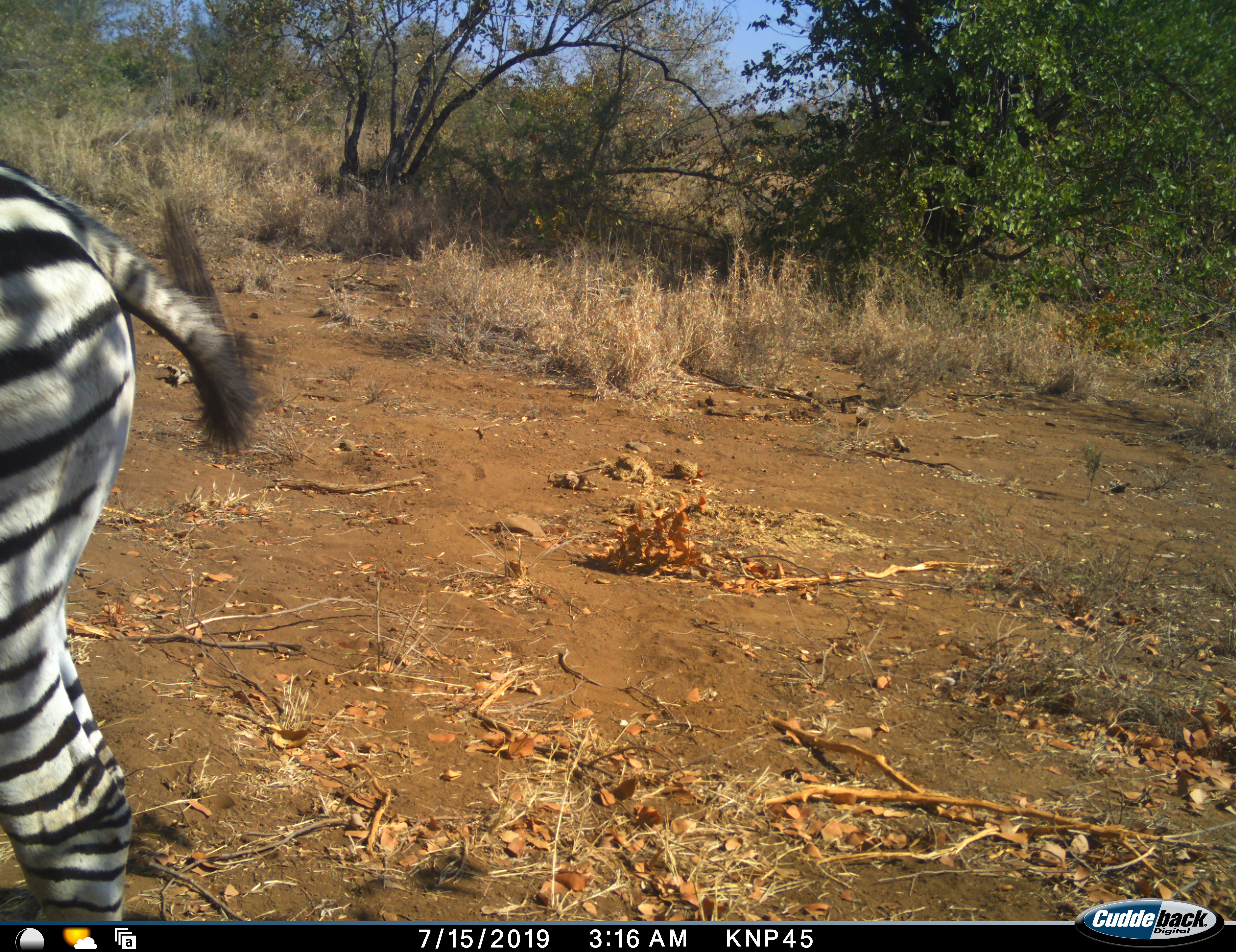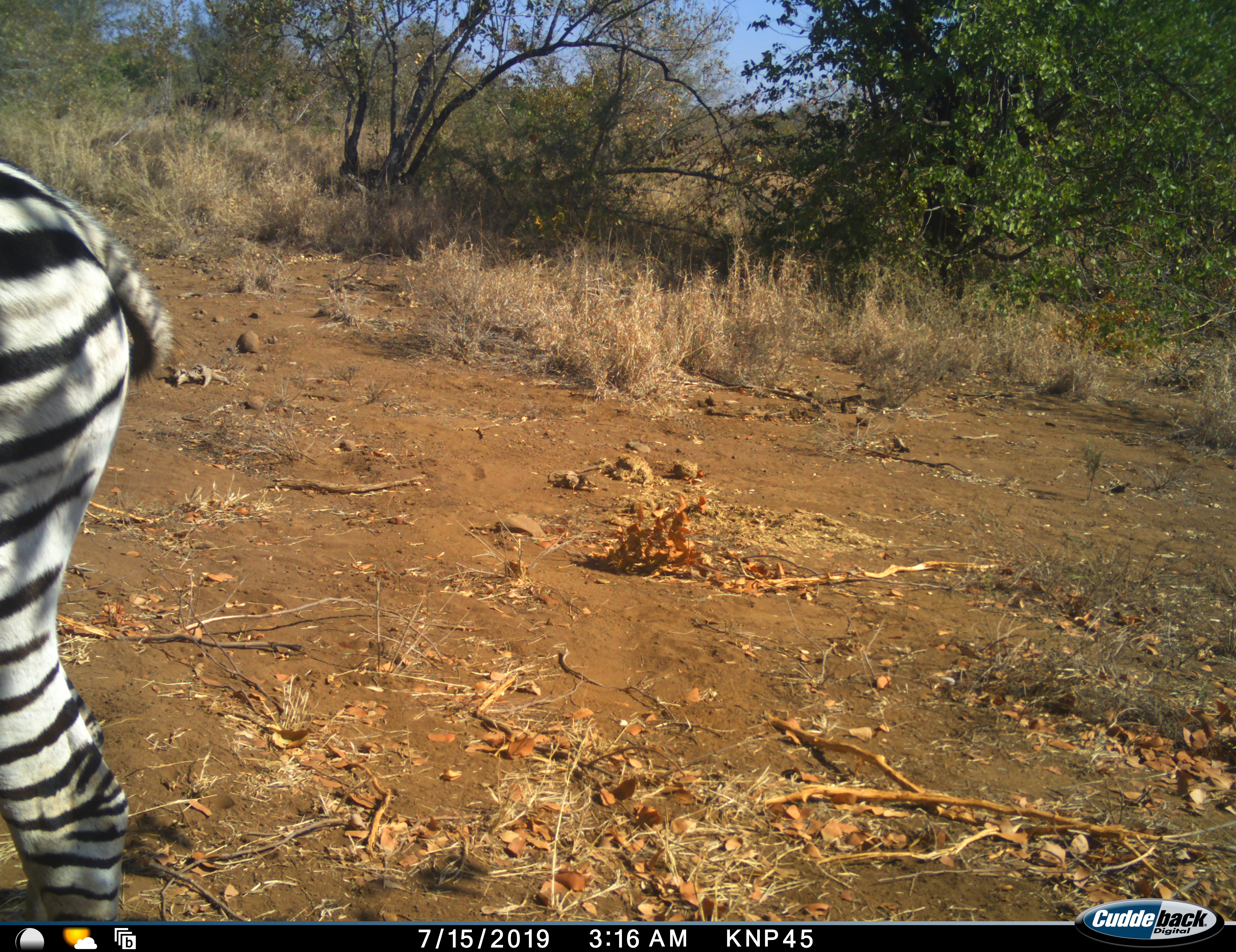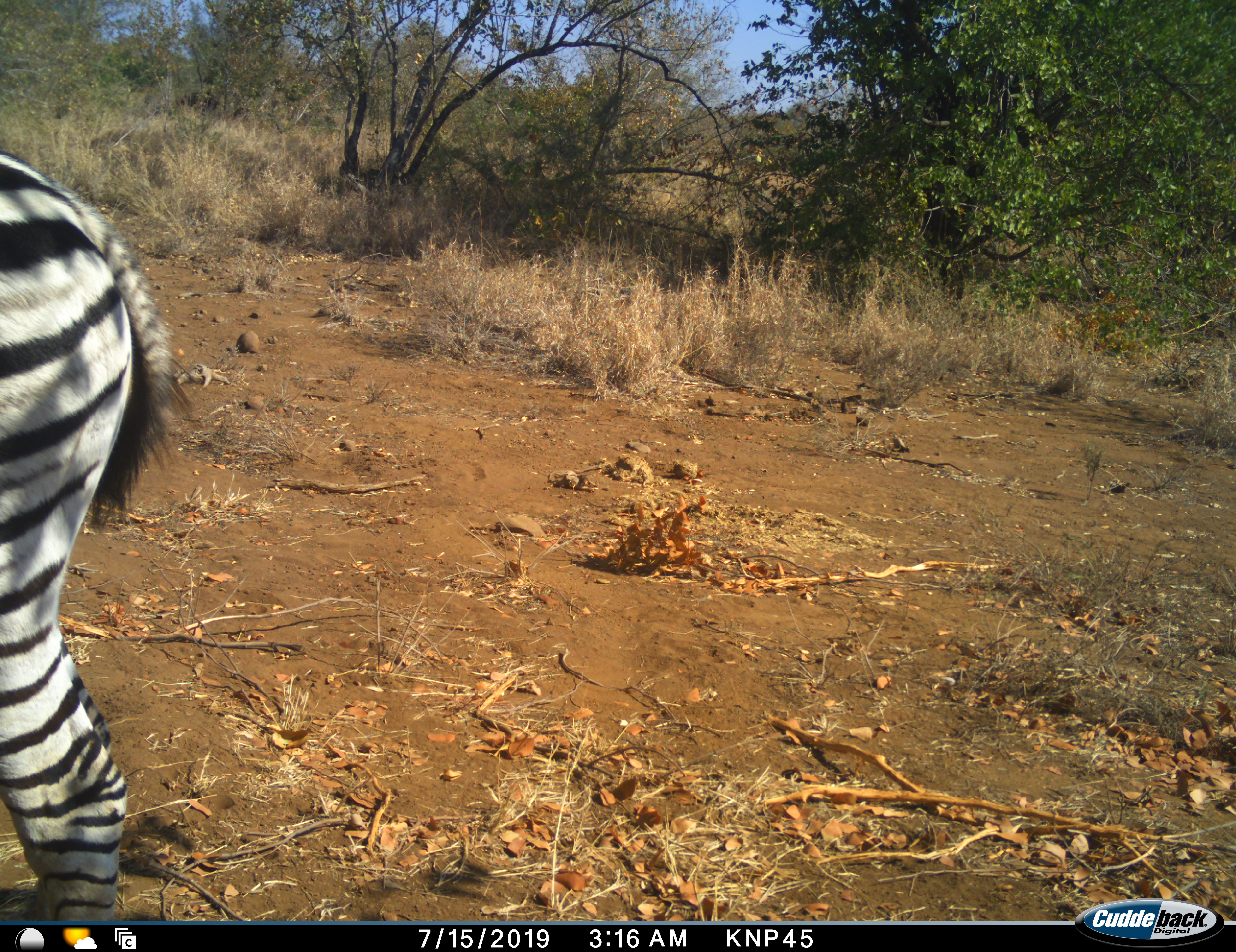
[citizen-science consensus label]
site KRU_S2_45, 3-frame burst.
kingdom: Animalia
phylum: Chordata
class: Mammalia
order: Perissodactyla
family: Equidae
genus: Equus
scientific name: Equus quagga burchellii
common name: burchell's zebra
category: zebraburchells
Zebraburchells (burchell's zebra) (Equus quagga burchellii), count 1. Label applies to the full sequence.